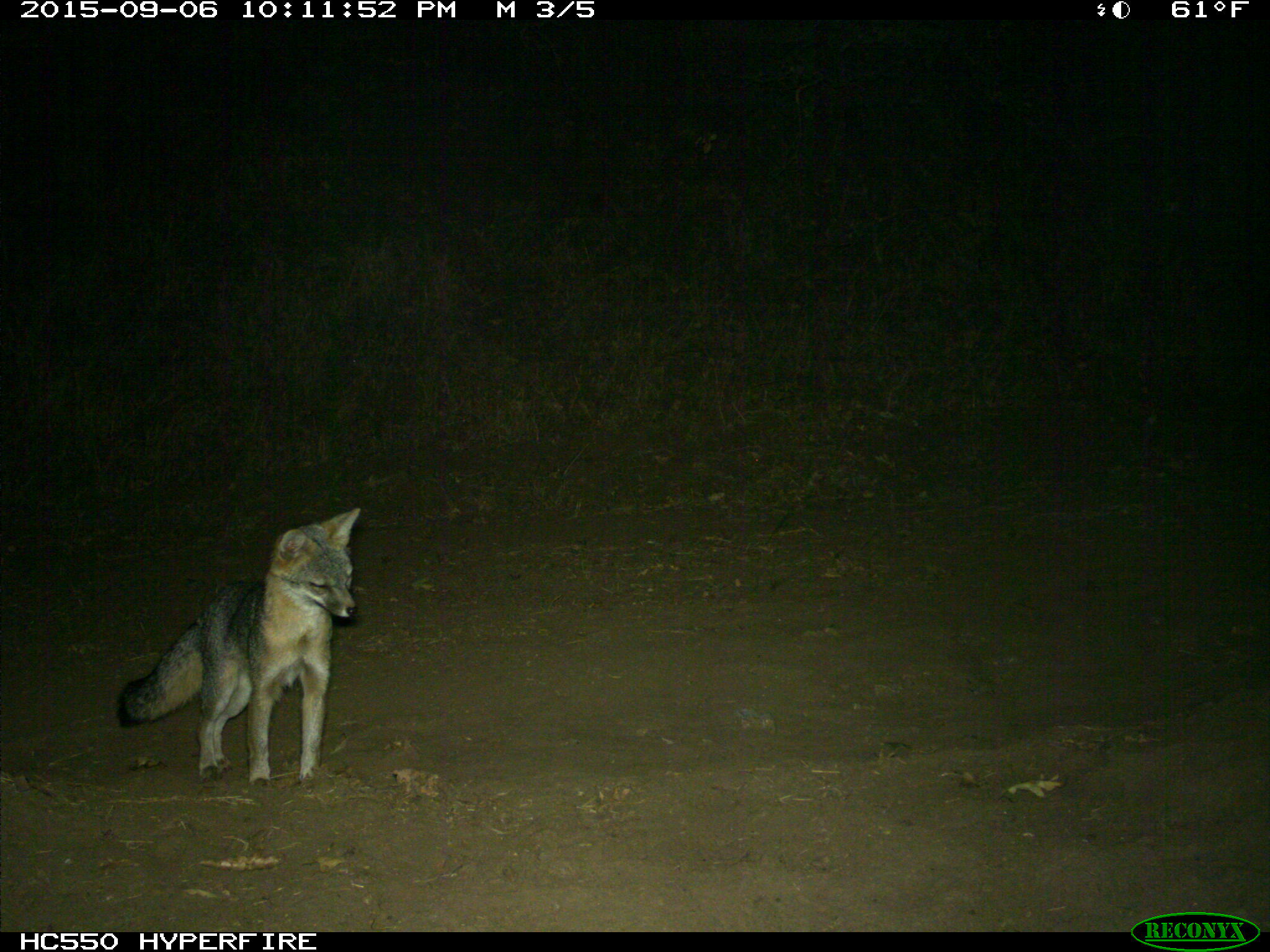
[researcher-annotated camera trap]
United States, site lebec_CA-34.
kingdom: Animalia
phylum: Chordata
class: Mammalia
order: Carnivora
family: Canidae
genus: Urocyon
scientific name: Urocyon cinereoargenteus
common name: gray fox